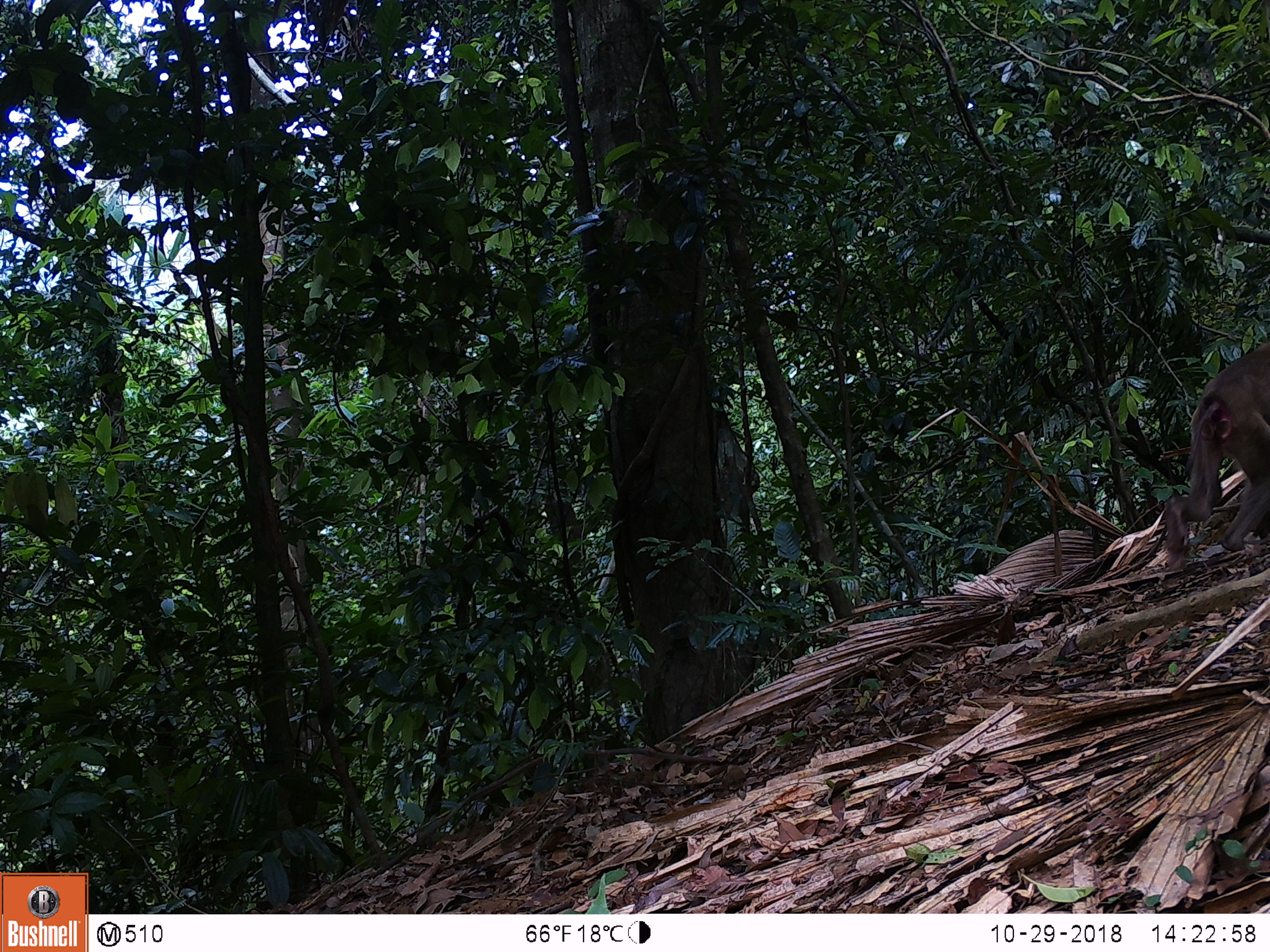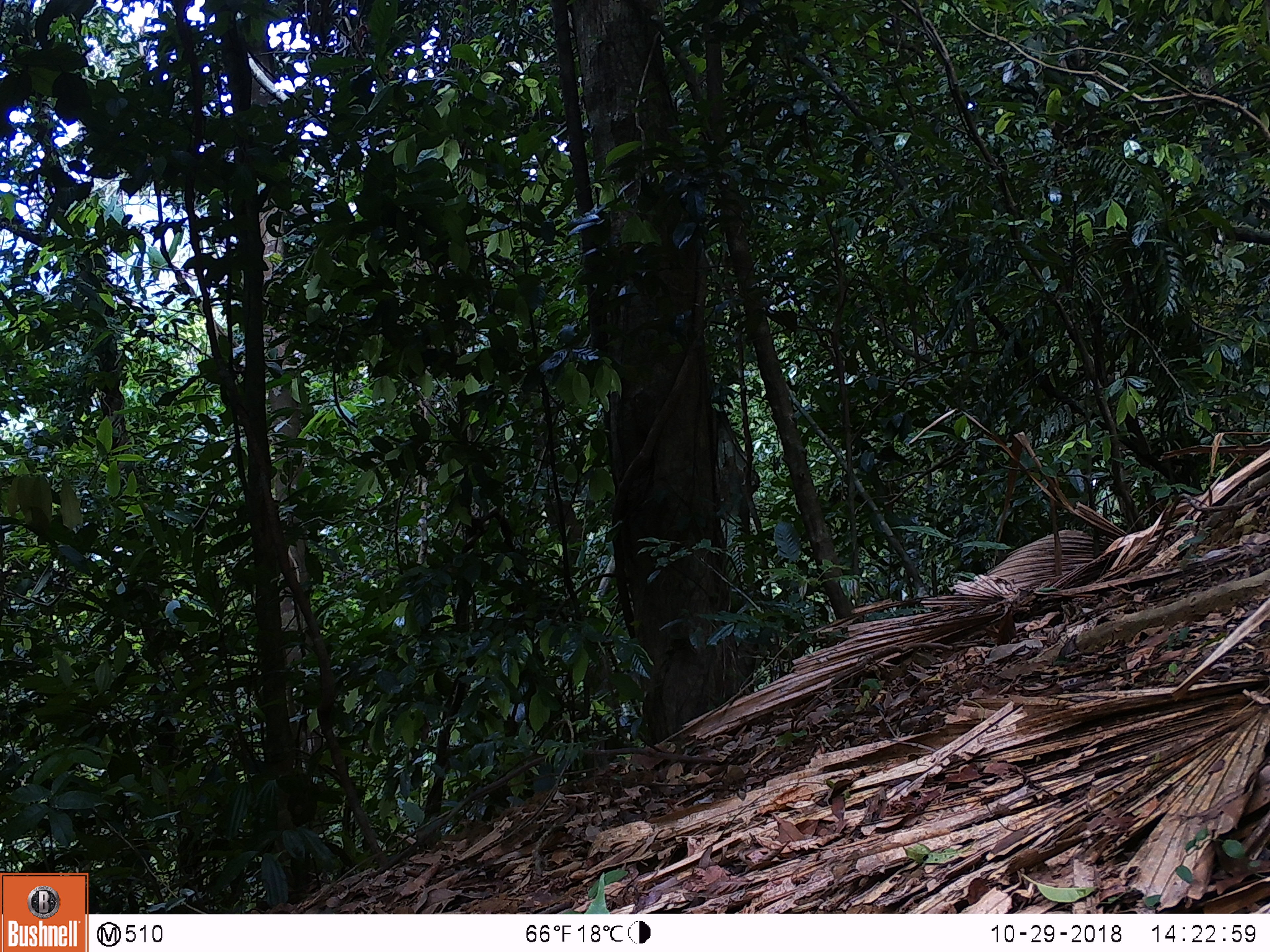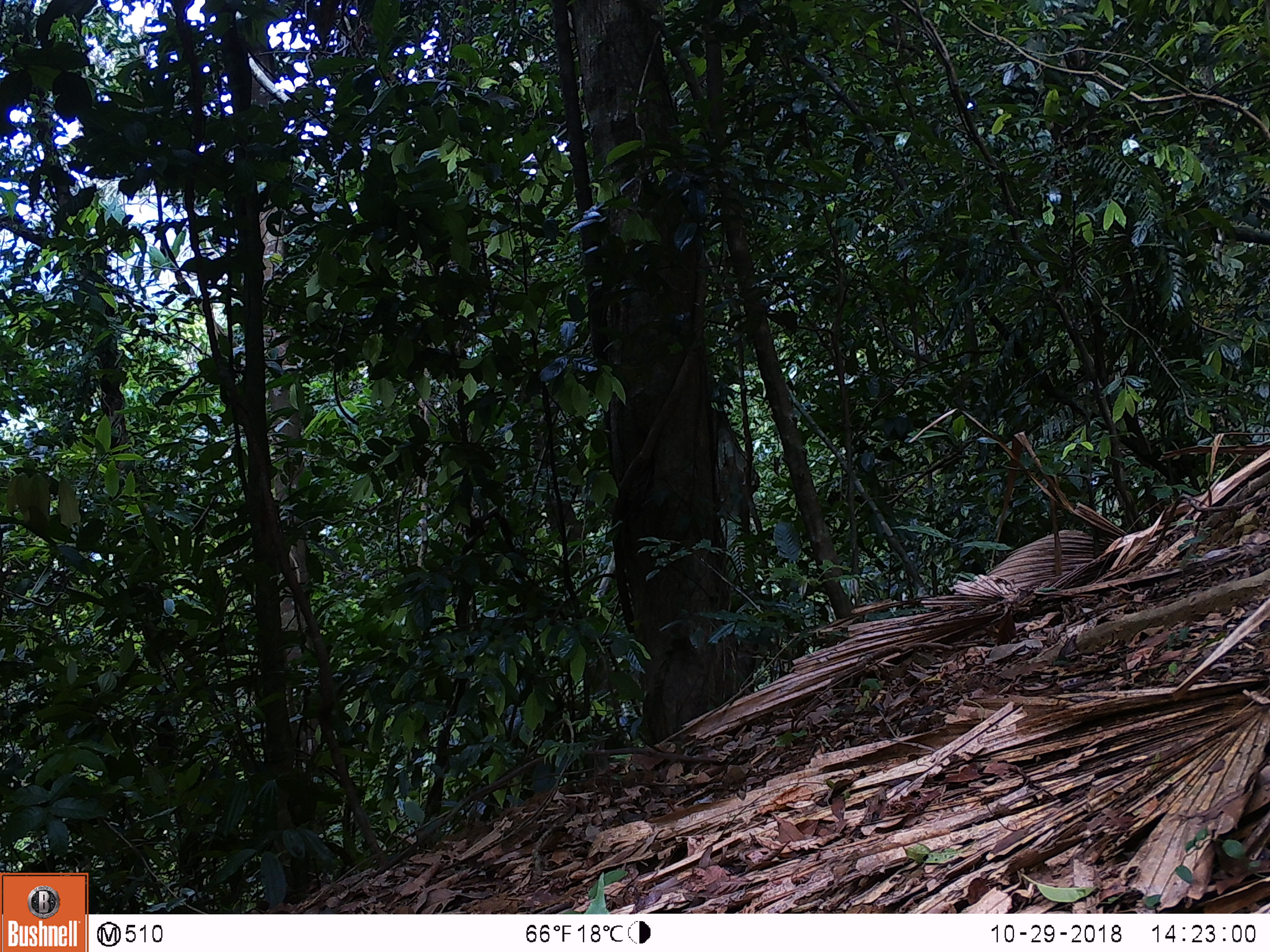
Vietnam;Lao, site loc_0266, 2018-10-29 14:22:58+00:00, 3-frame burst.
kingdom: Animalia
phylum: Chordata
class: Mammalia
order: Primates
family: Cercopithecidae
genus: Macaca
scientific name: Macaca nemestrina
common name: pig-tailed macaque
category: pig tailed macaque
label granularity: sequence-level